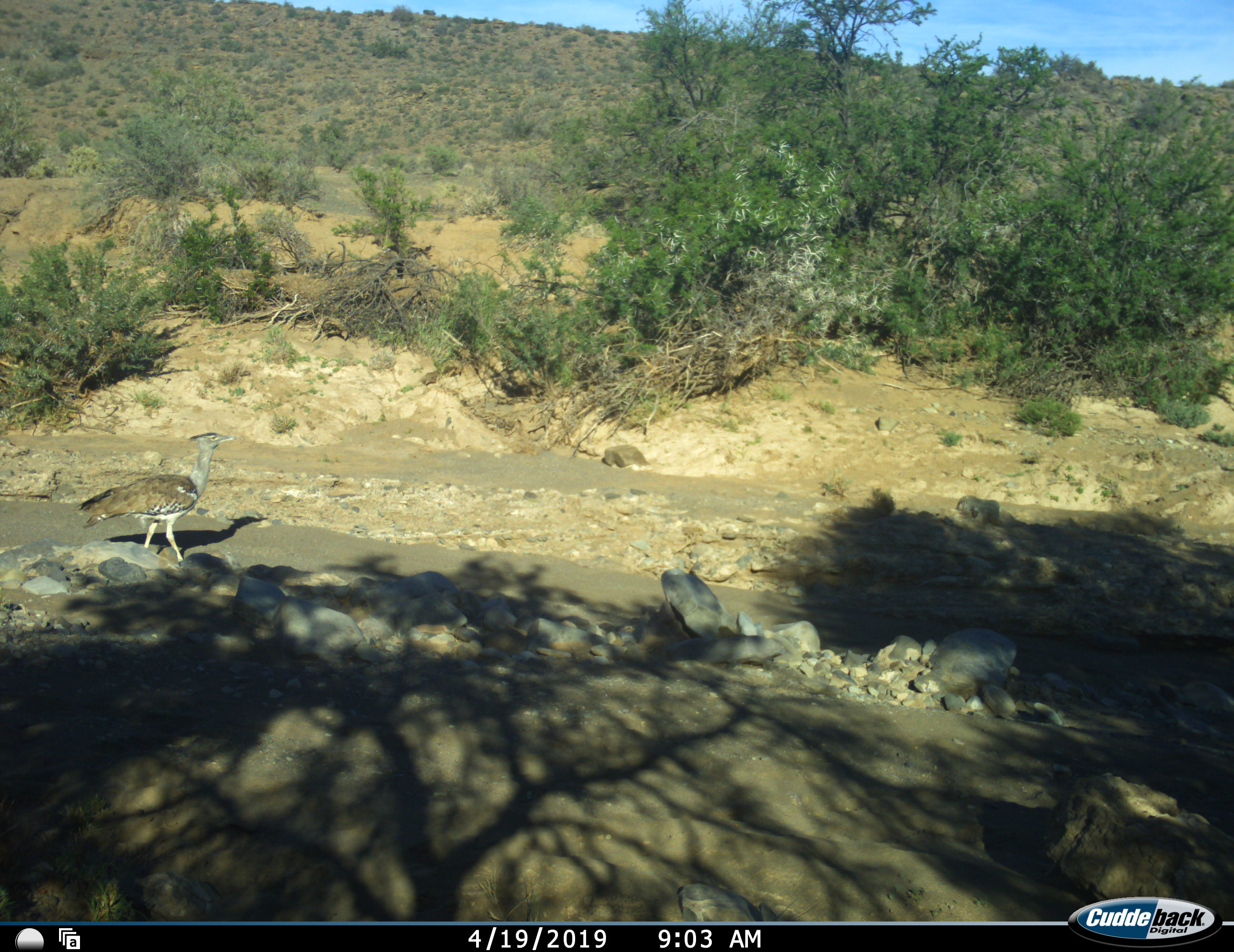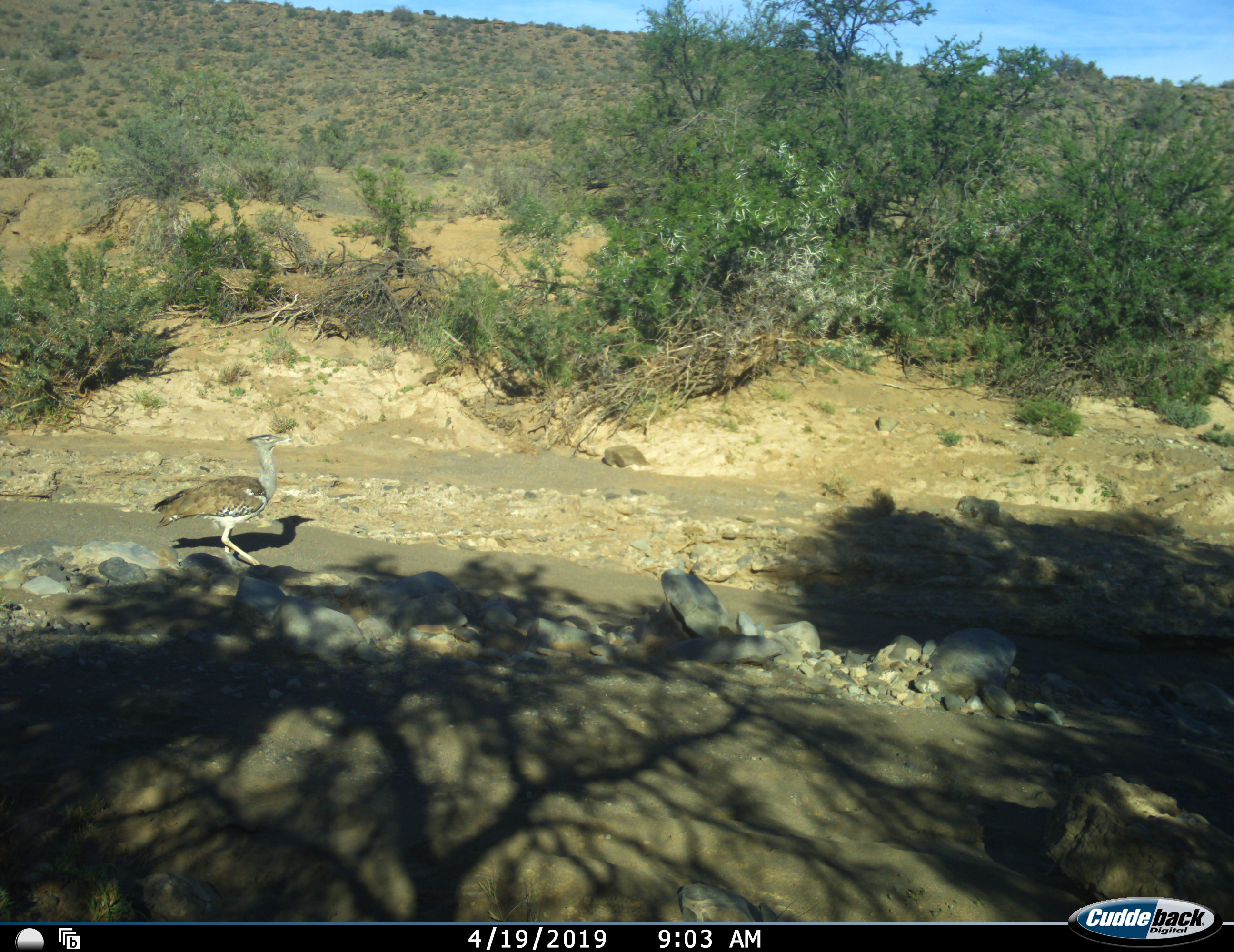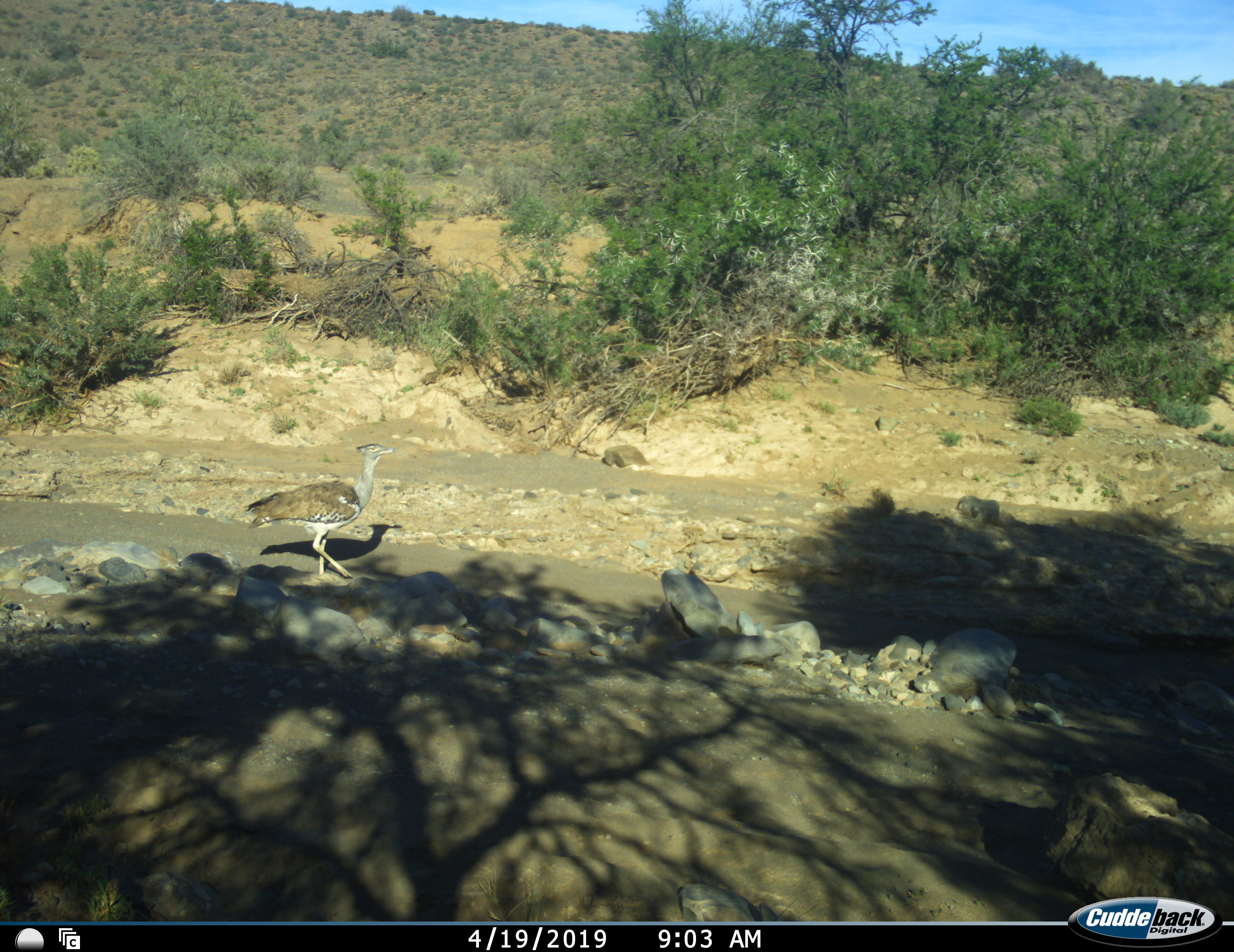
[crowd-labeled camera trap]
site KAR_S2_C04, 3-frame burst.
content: unidentified animal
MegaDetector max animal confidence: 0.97